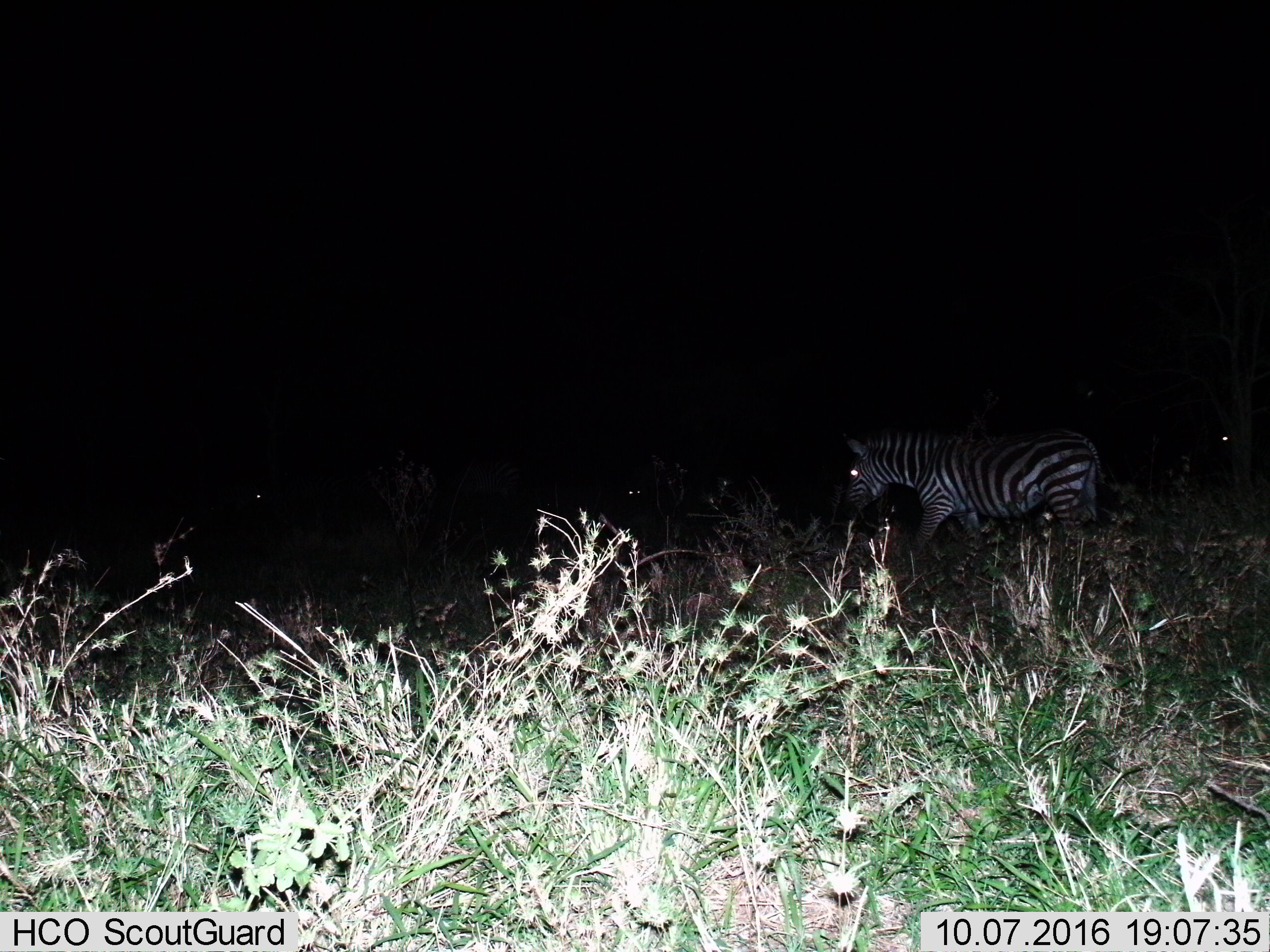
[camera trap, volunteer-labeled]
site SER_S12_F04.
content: unidentified animal